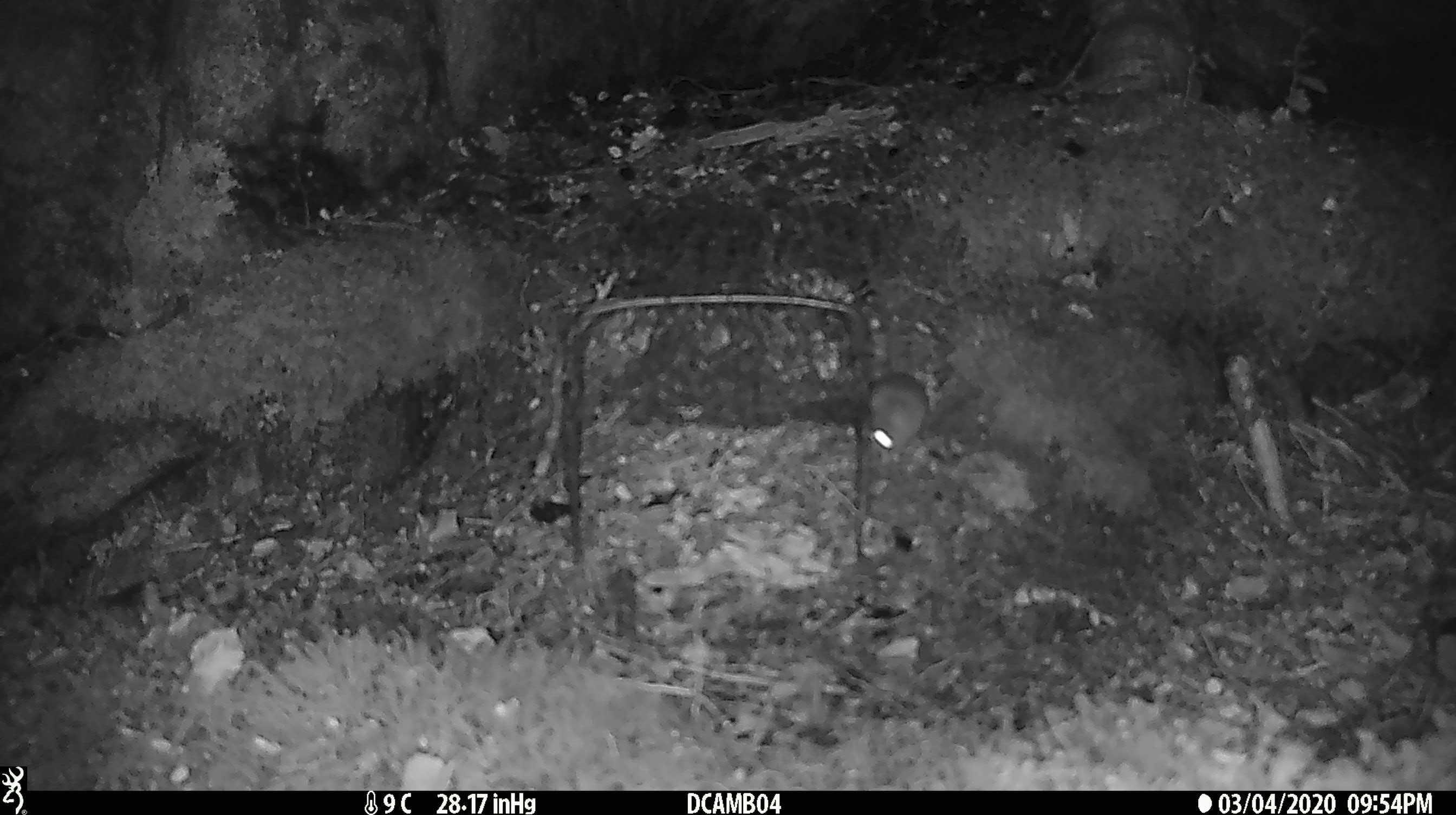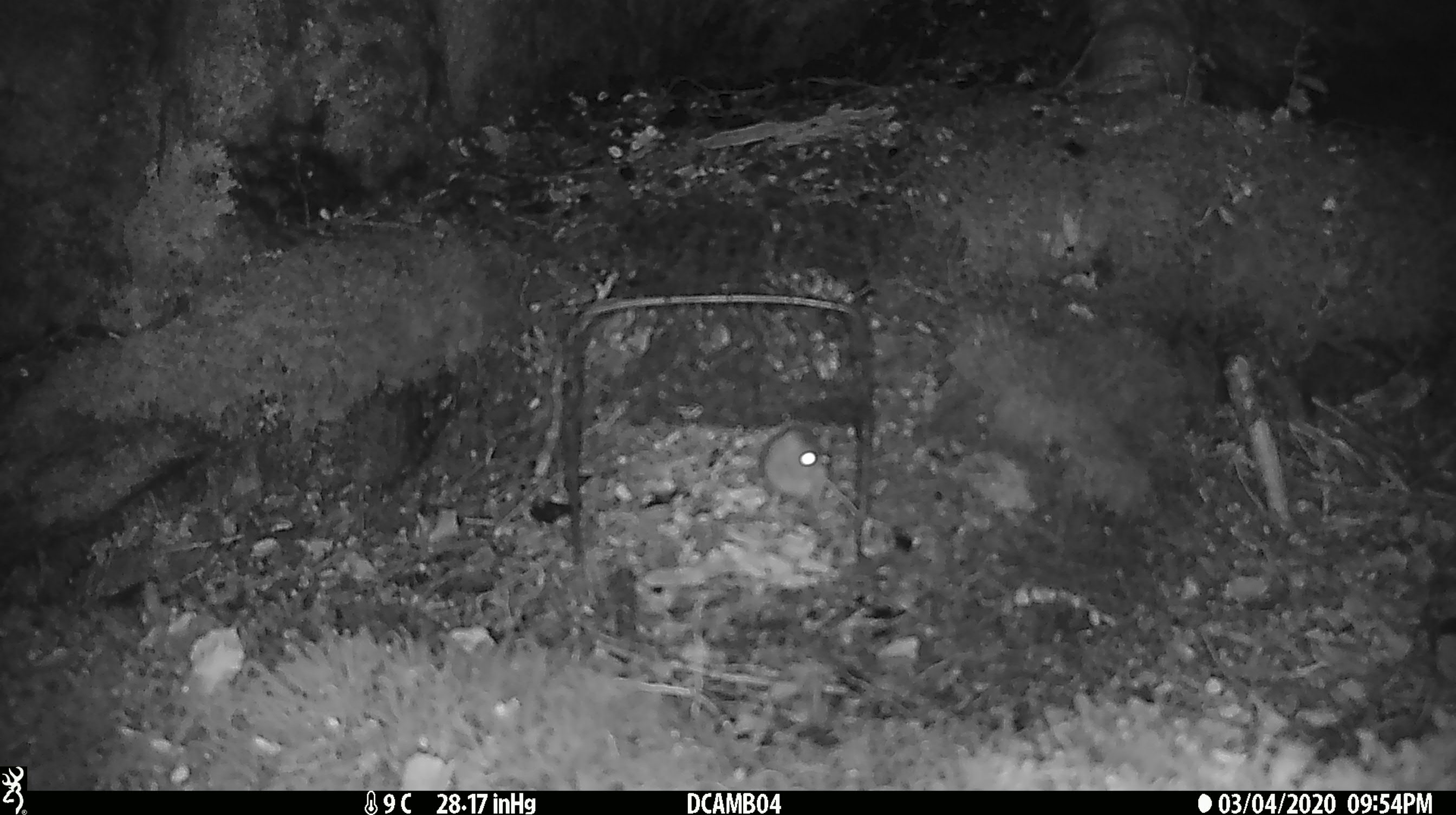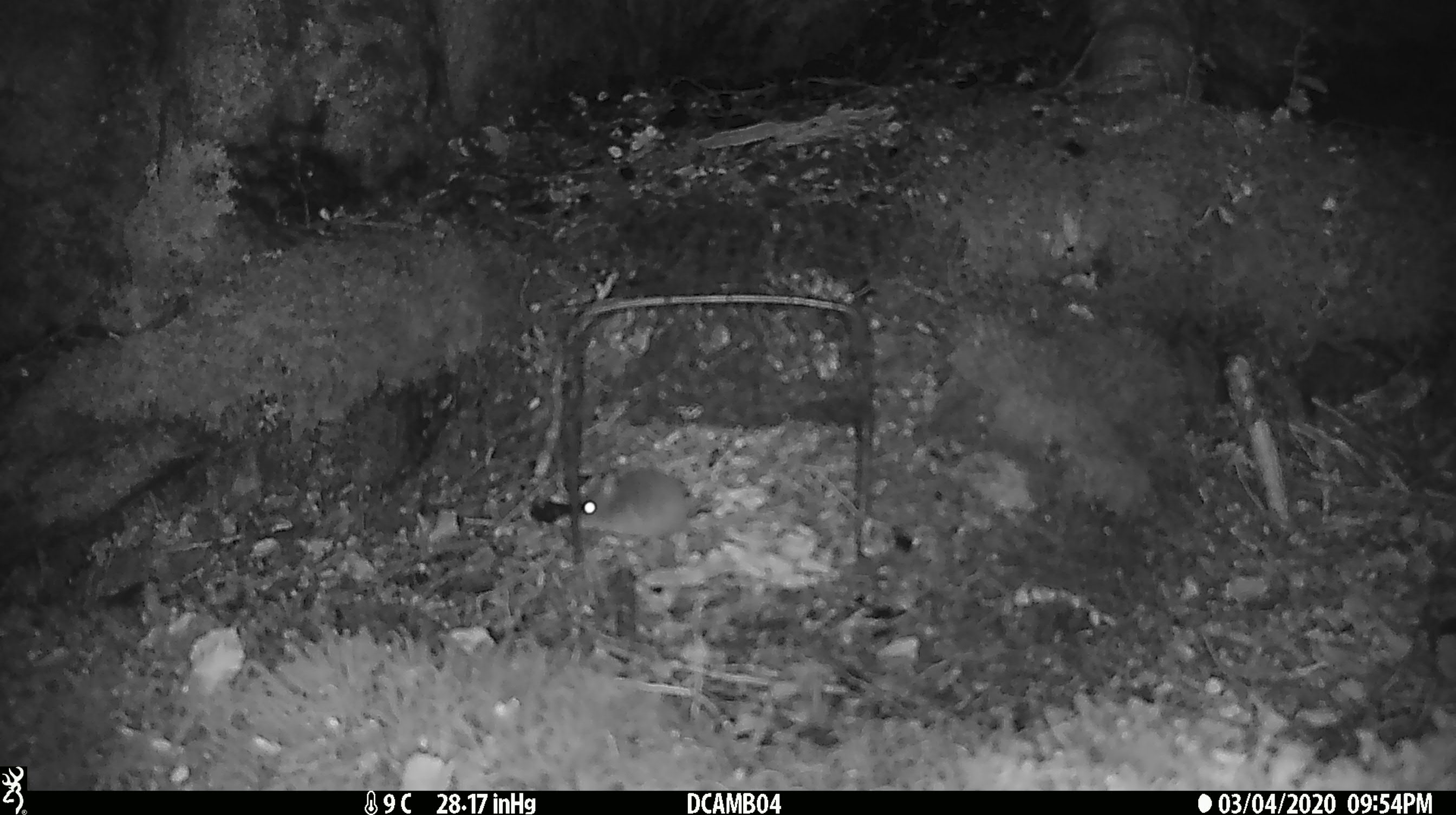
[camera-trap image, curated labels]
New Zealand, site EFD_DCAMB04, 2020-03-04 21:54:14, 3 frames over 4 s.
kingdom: Animalia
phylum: Chordata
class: Mammalia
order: Rodentia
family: Muridae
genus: Mus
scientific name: Mus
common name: mouse